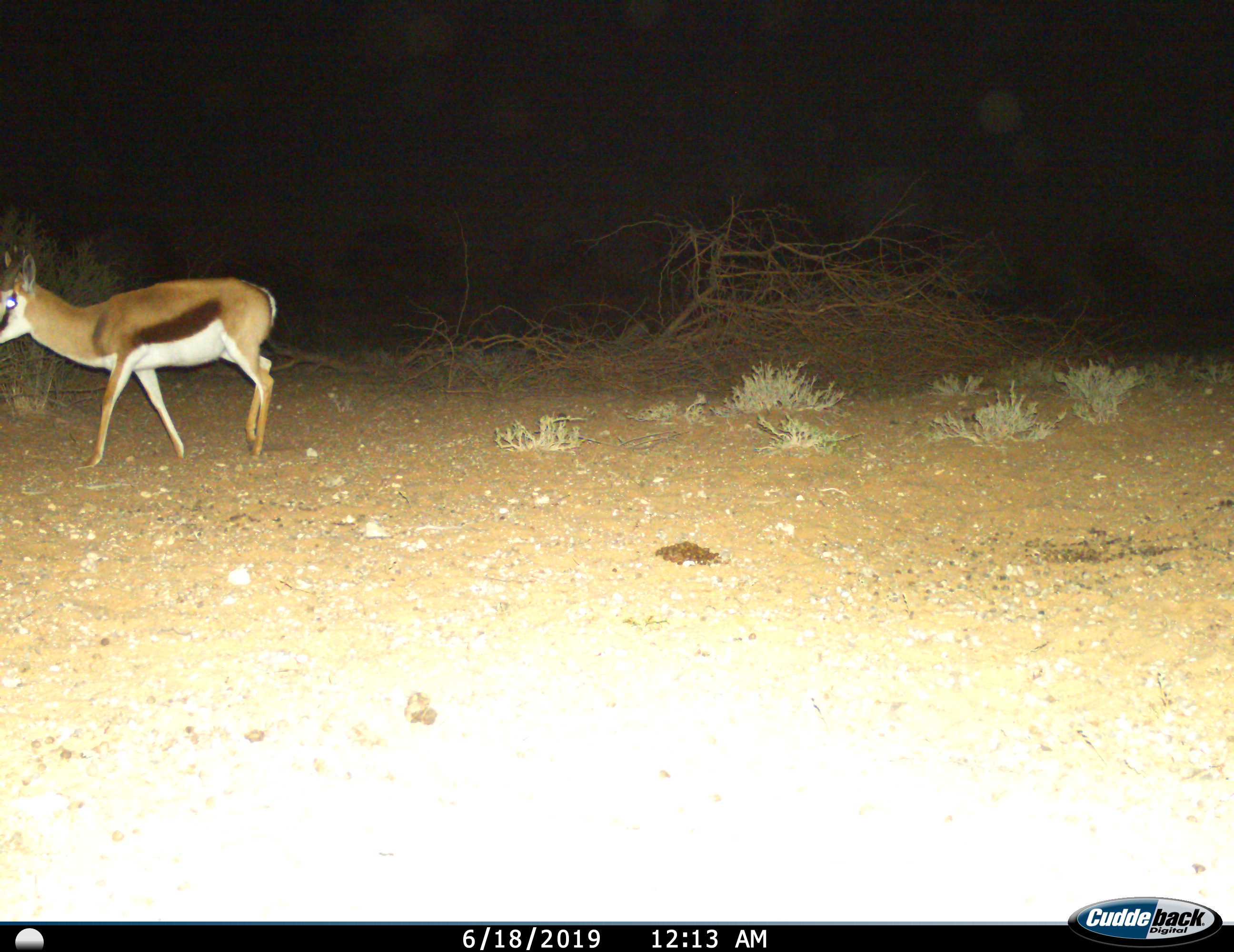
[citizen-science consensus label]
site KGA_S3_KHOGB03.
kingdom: Animalia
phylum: Chordata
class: Mammalia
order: Artiodactyla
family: Bovidae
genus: Antidorcas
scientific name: Antidorcas marsupialis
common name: springbok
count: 1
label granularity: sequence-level